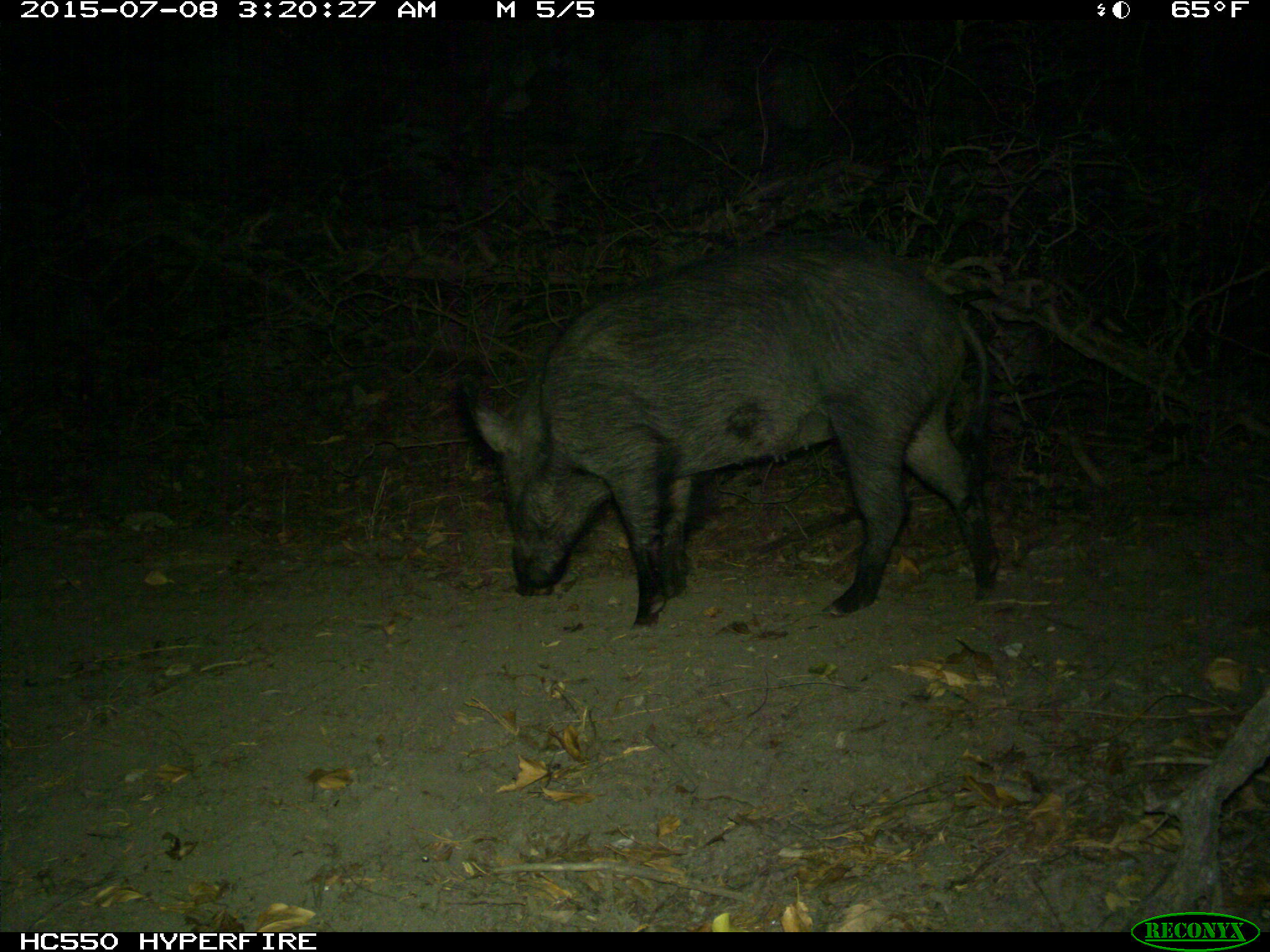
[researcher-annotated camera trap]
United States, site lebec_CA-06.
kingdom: Animalia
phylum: Chordata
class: Mammalia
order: Artiodactyla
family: Suidae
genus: Sus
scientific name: Sus scrofa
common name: wild boar